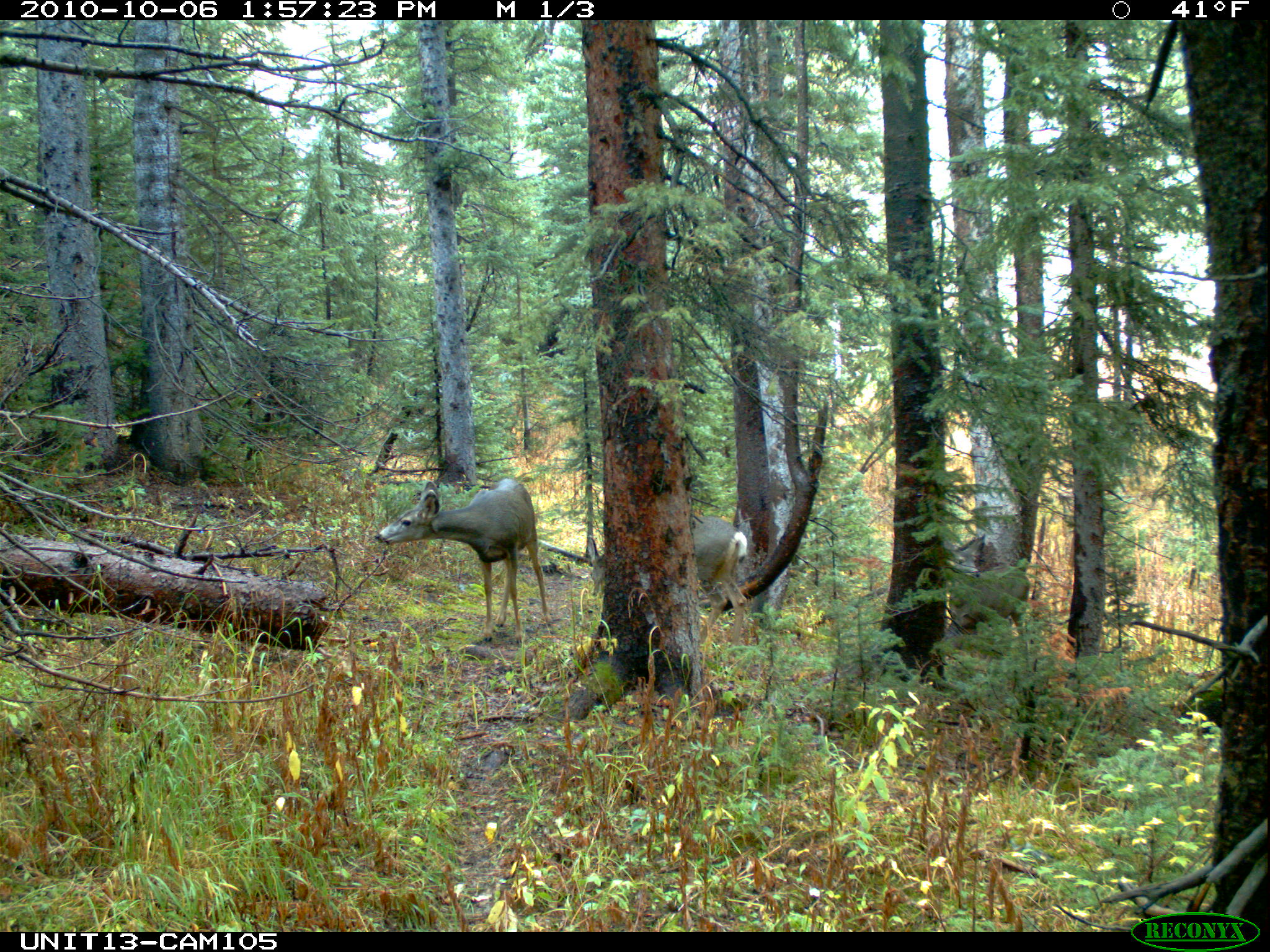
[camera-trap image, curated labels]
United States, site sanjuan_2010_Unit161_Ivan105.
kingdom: Animalia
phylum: Chordata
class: Mammalia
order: Artiodactyla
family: Cervidae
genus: Odocoileus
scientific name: Odocoileus hemionus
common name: mule deer